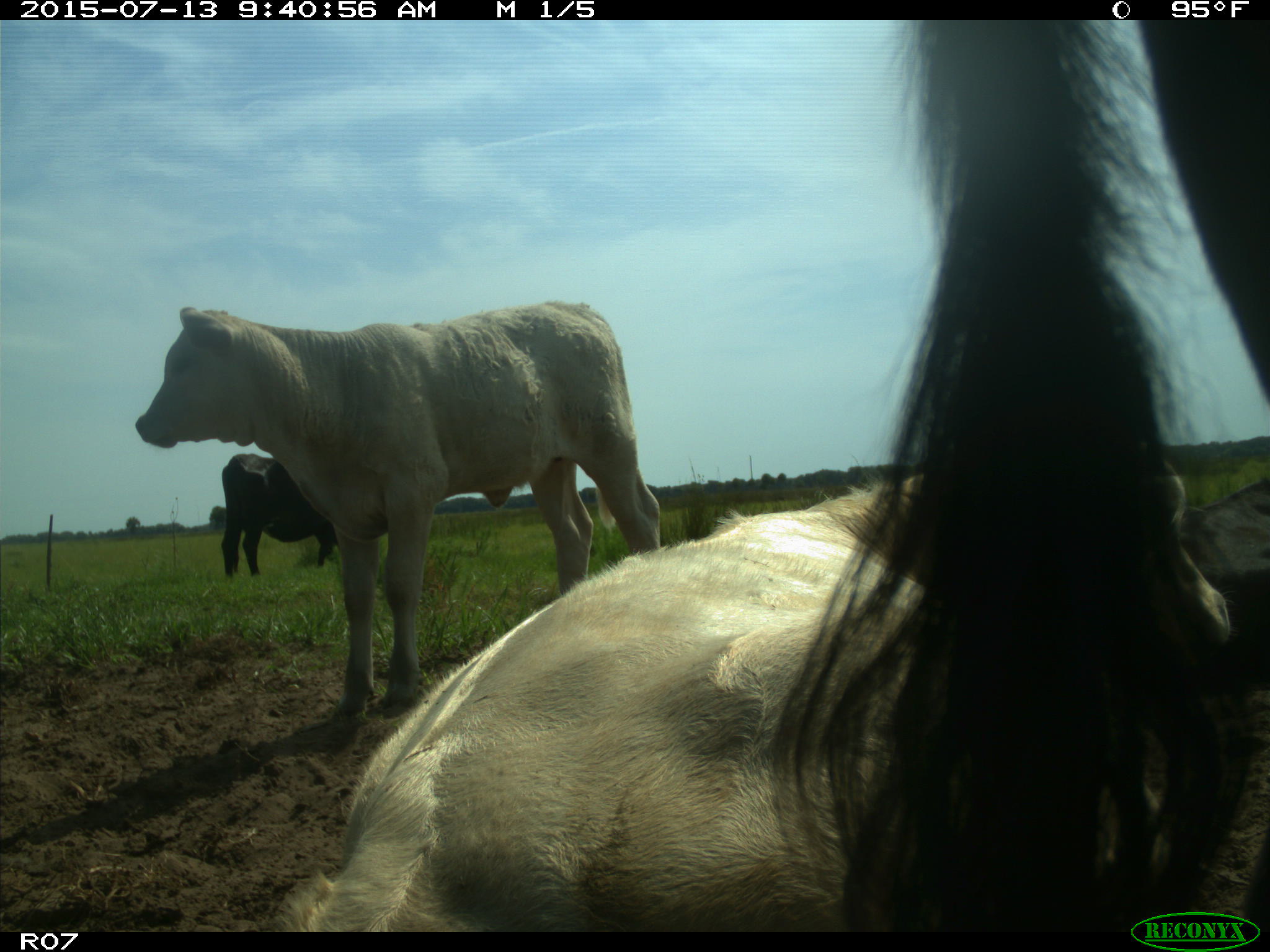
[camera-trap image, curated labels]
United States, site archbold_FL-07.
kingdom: Animalia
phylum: Chordata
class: Mammalia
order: Artiodactyla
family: Bovidae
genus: Bos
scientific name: Bos taurus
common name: domestic cow